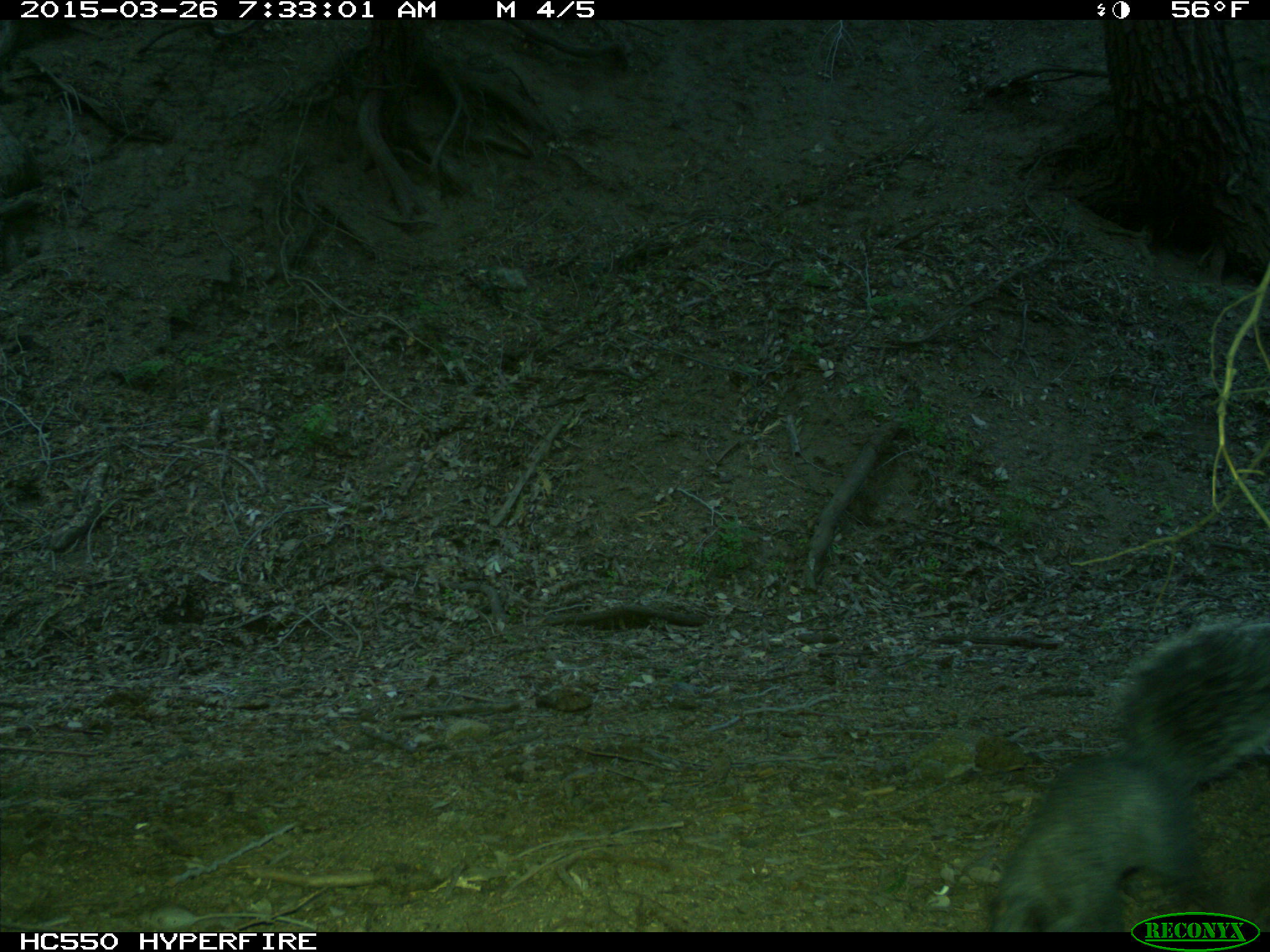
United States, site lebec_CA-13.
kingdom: Animalia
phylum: Chordata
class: Mammalia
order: Rodentia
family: Sciuridae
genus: Sciurus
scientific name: Sciurus carolinensis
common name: eastern gray squirrel